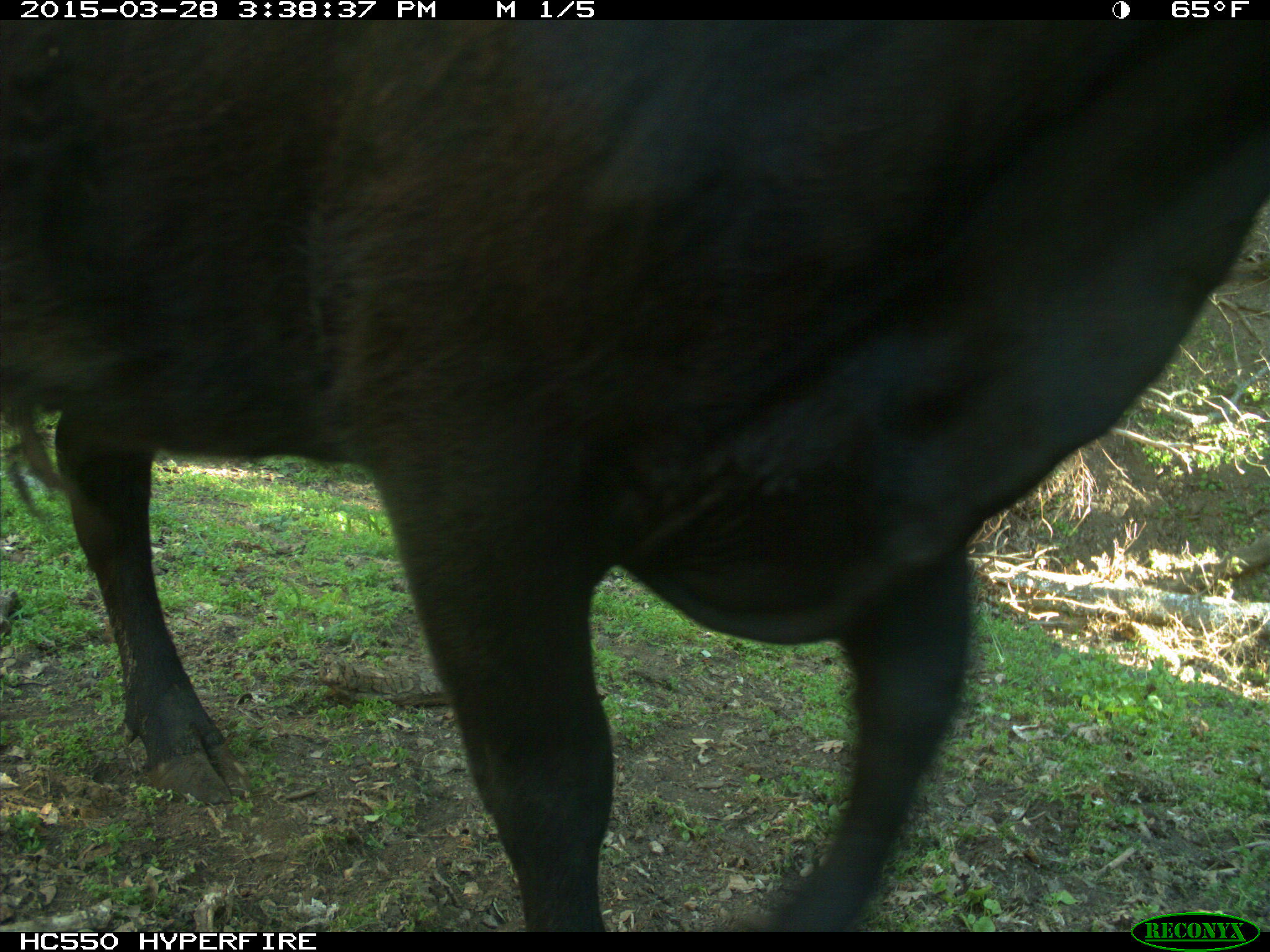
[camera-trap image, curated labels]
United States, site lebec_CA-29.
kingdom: Animalia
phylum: Chordata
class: Mammalia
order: Artiodactyla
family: Bovidae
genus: Bos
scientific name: Bos taurus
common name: domestic cow